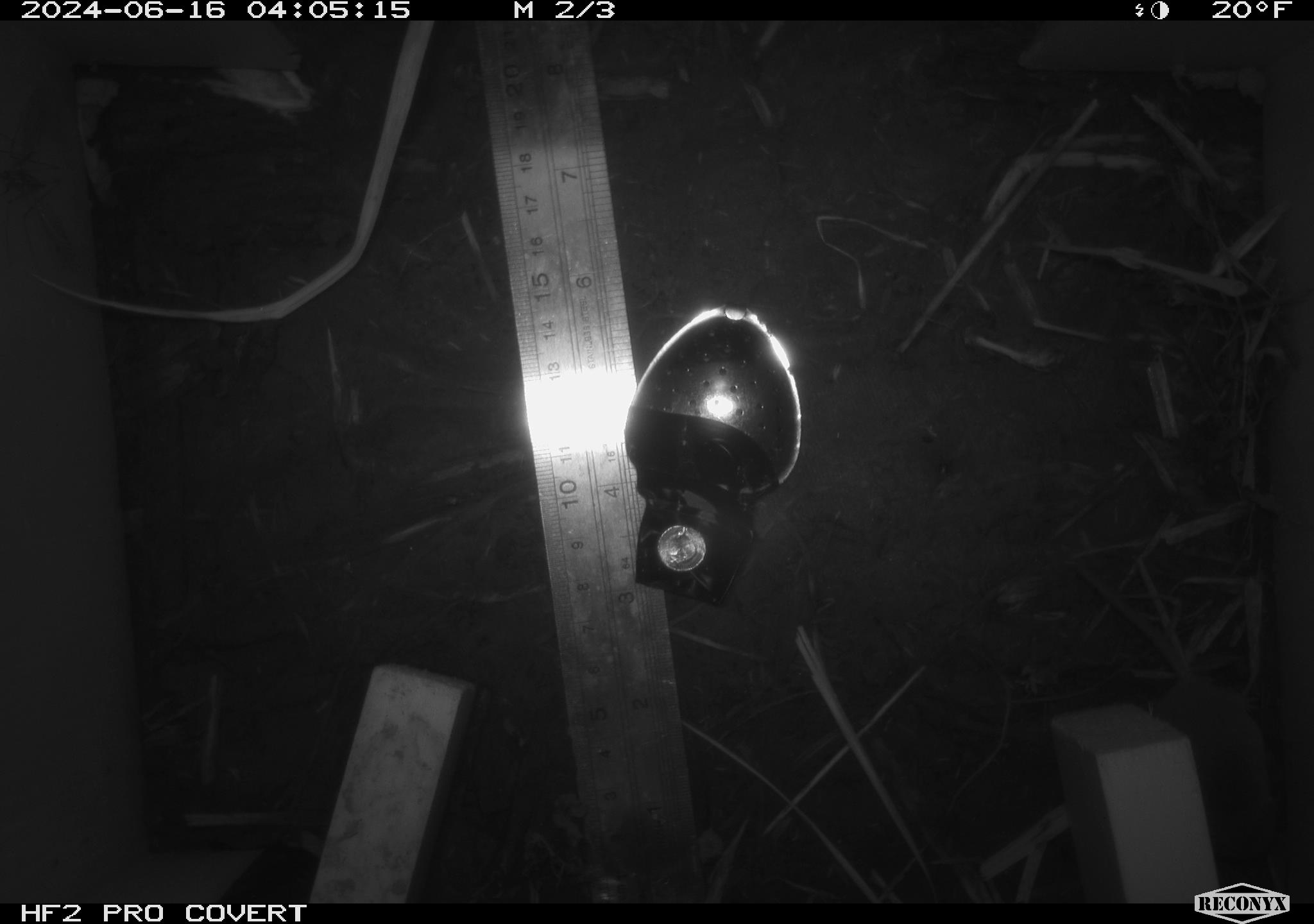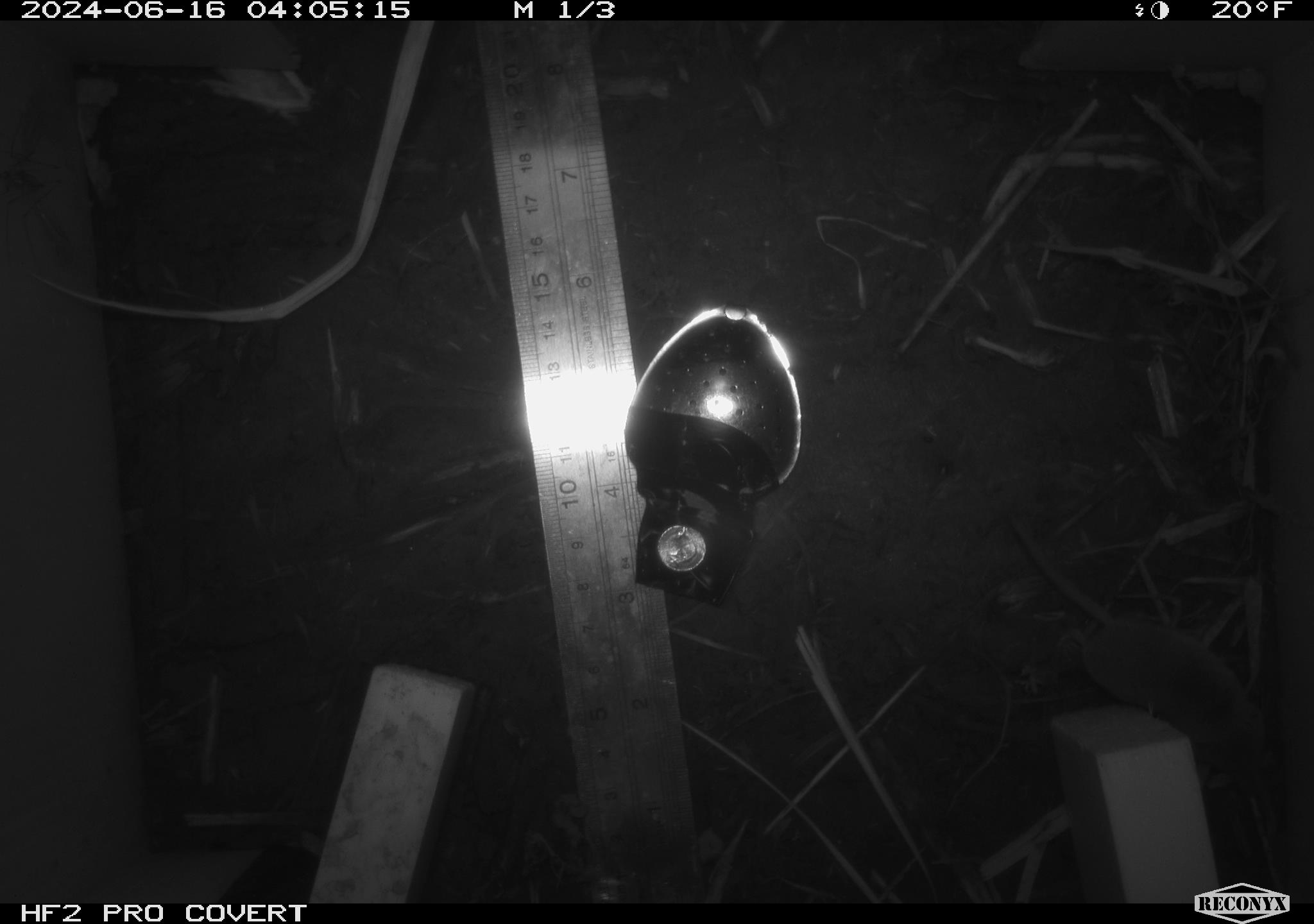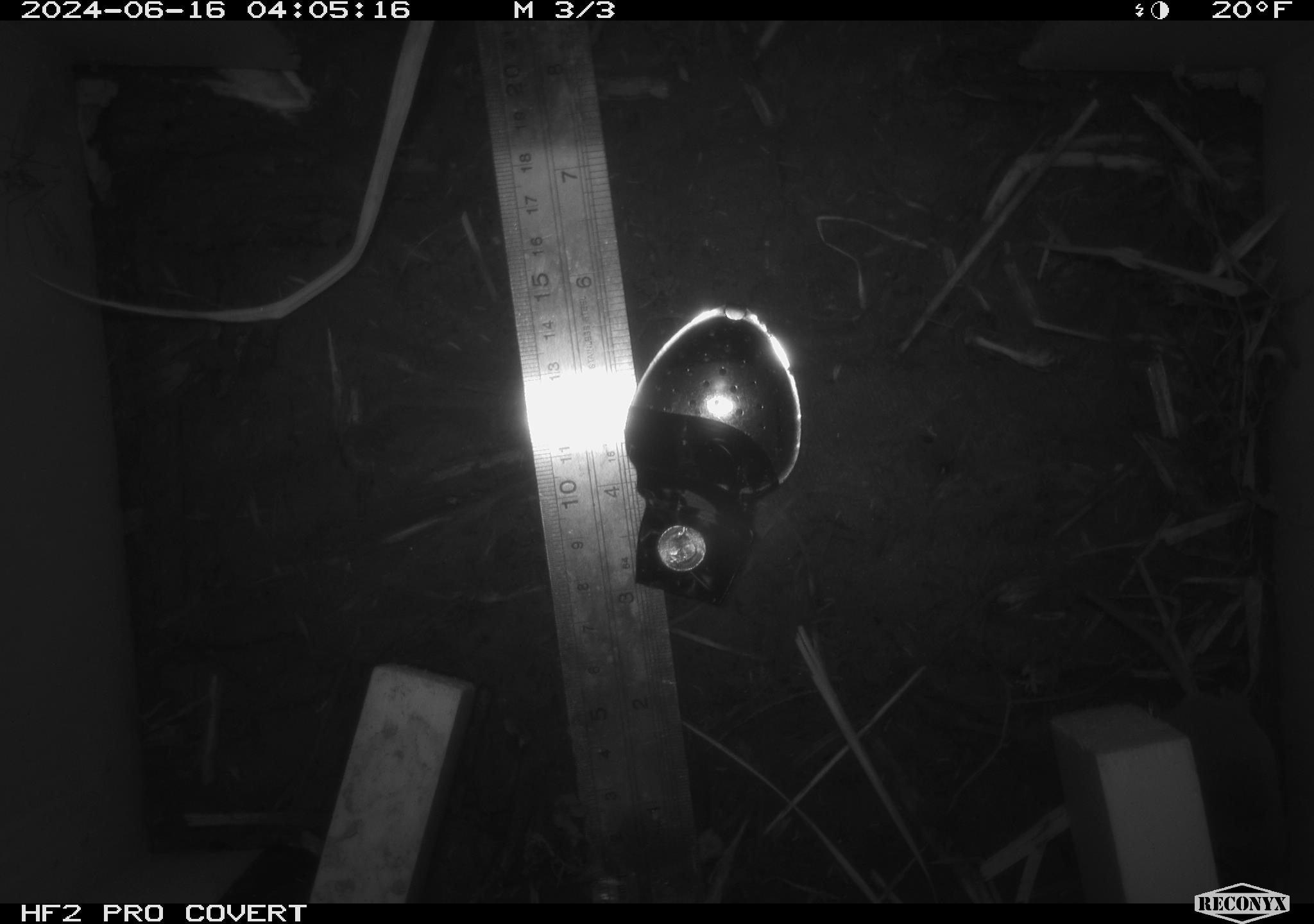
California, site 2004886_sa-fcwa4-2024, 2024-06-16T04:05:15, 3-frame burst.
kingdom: Animalia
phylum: Chordata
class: Mammalia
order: Eulipotyphla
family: Soricidae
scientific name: Soricidae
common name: shrews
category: soricidae family